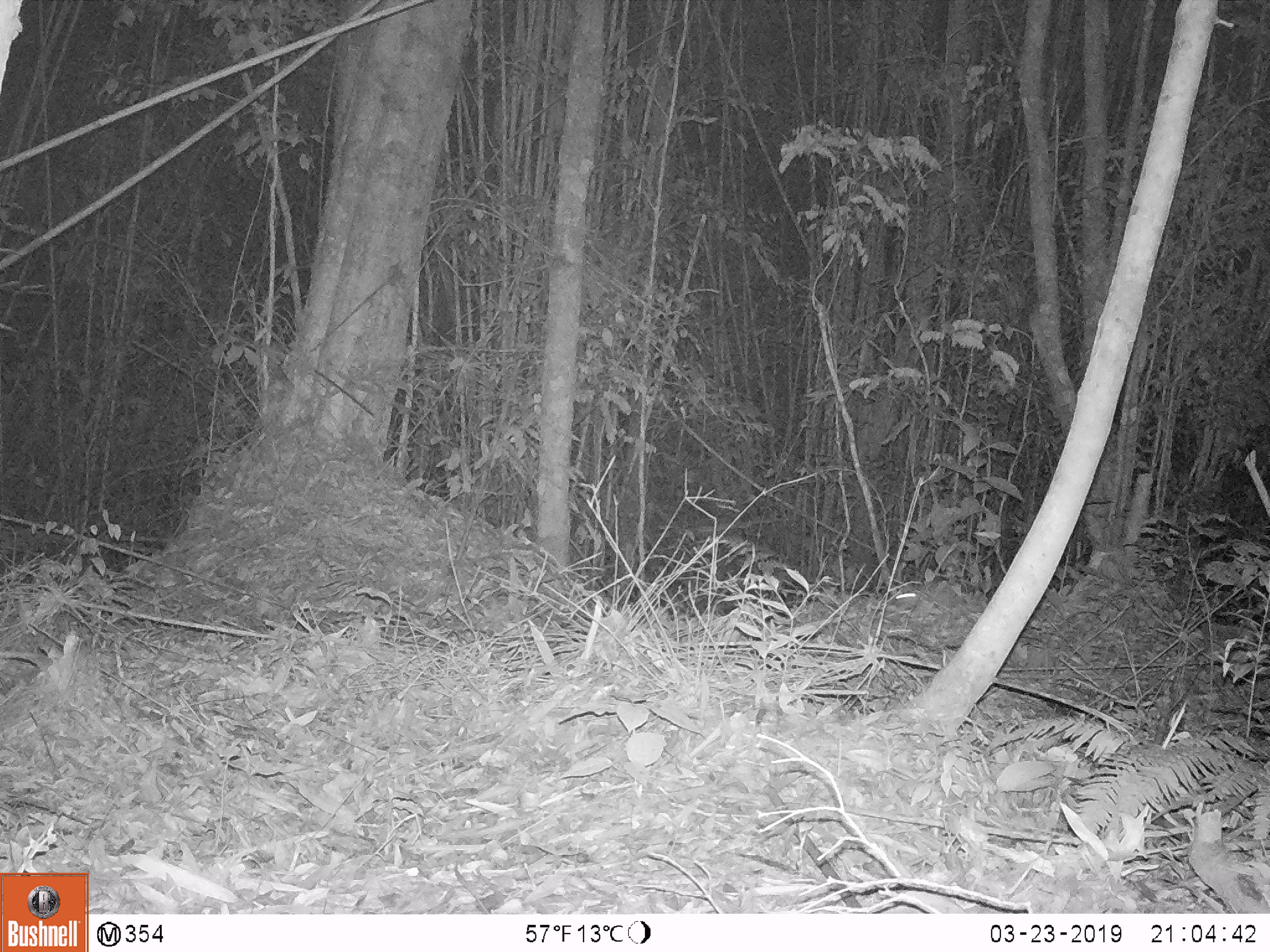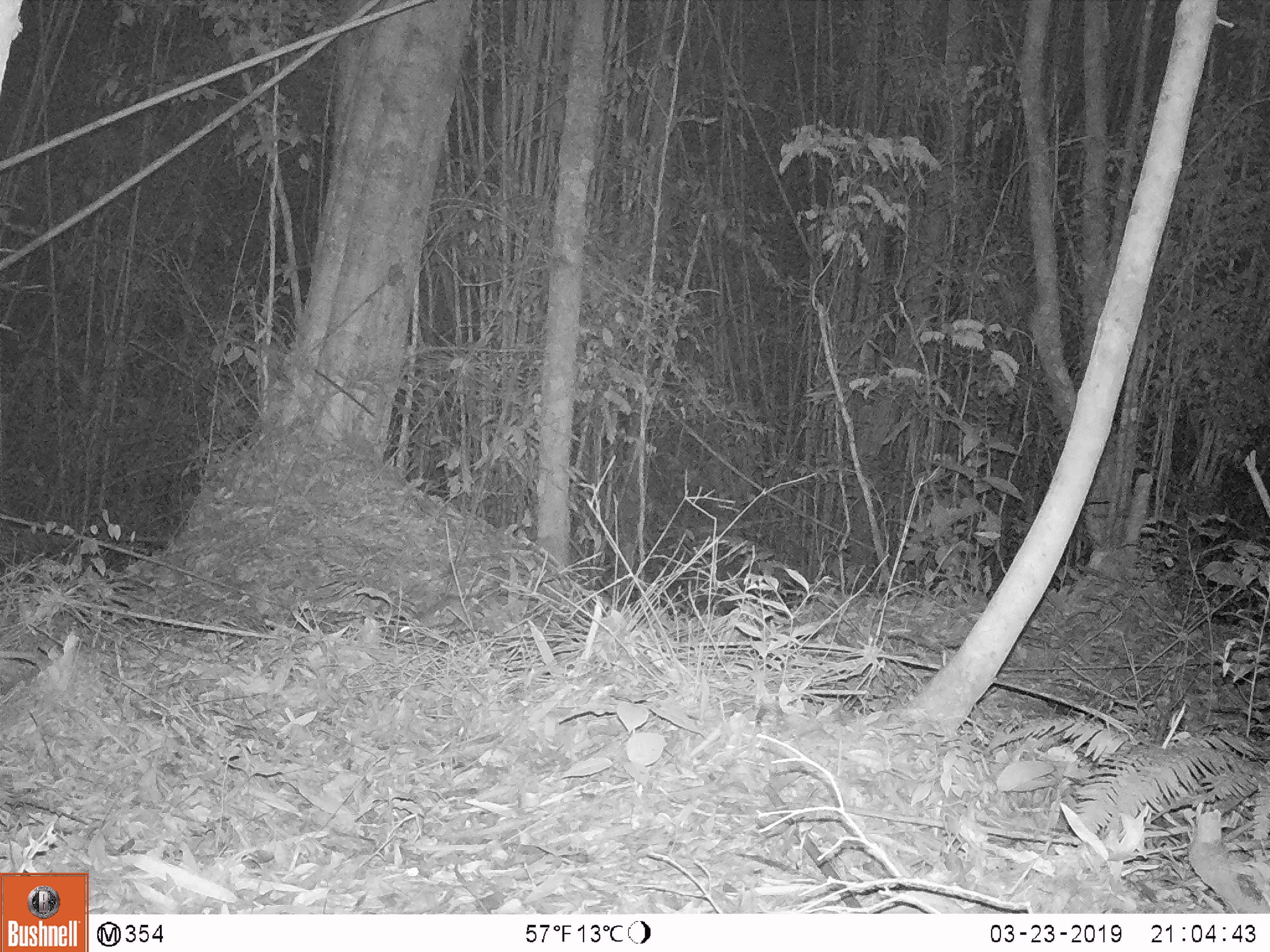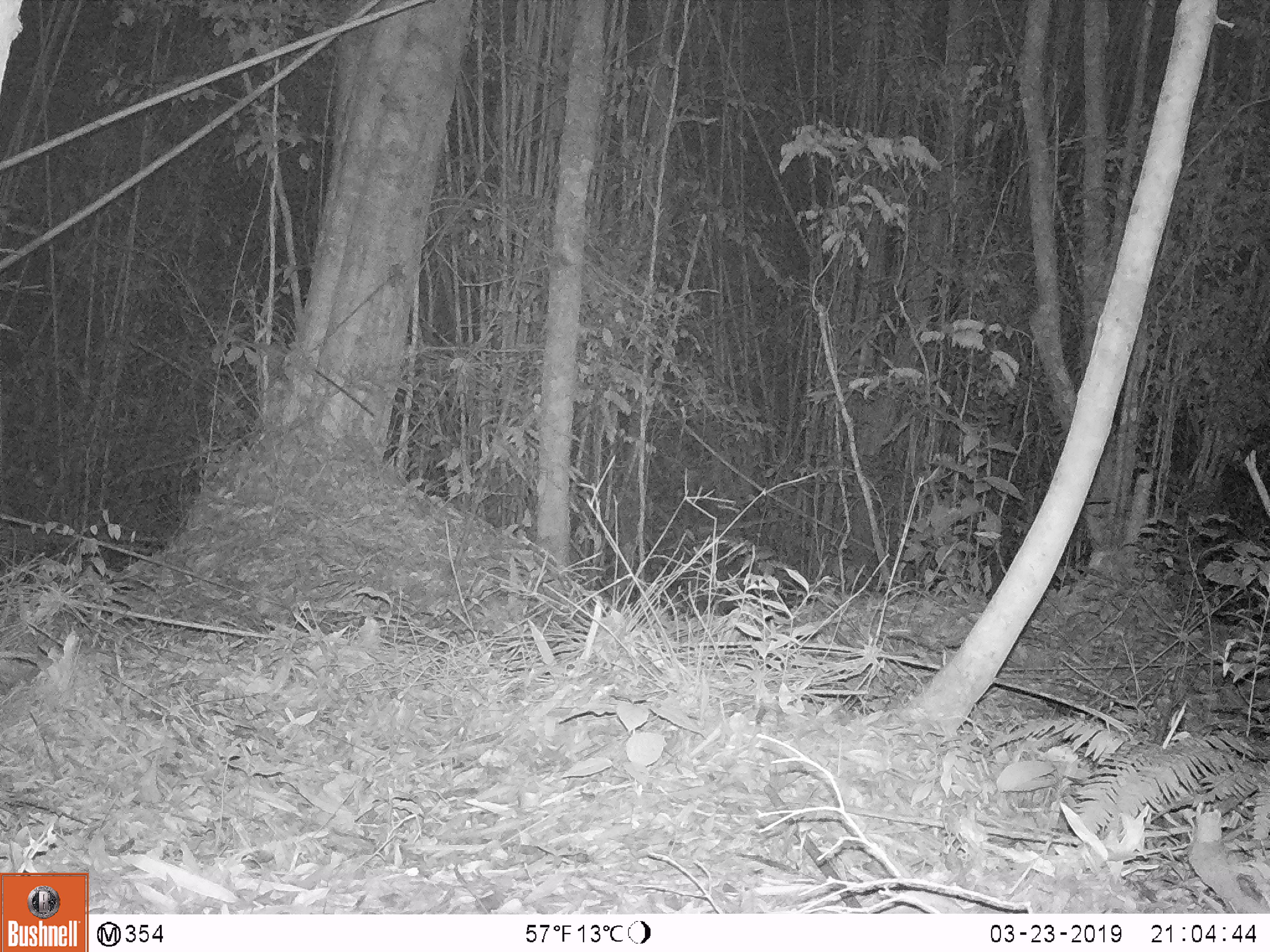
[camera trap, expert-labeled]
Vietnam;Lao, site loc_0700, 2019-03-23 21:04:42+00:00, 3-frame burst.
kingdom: Animalia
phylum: Chordata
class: Mammalia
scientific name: Mammalia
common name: mammal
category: unidentified small mammal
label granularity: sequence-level